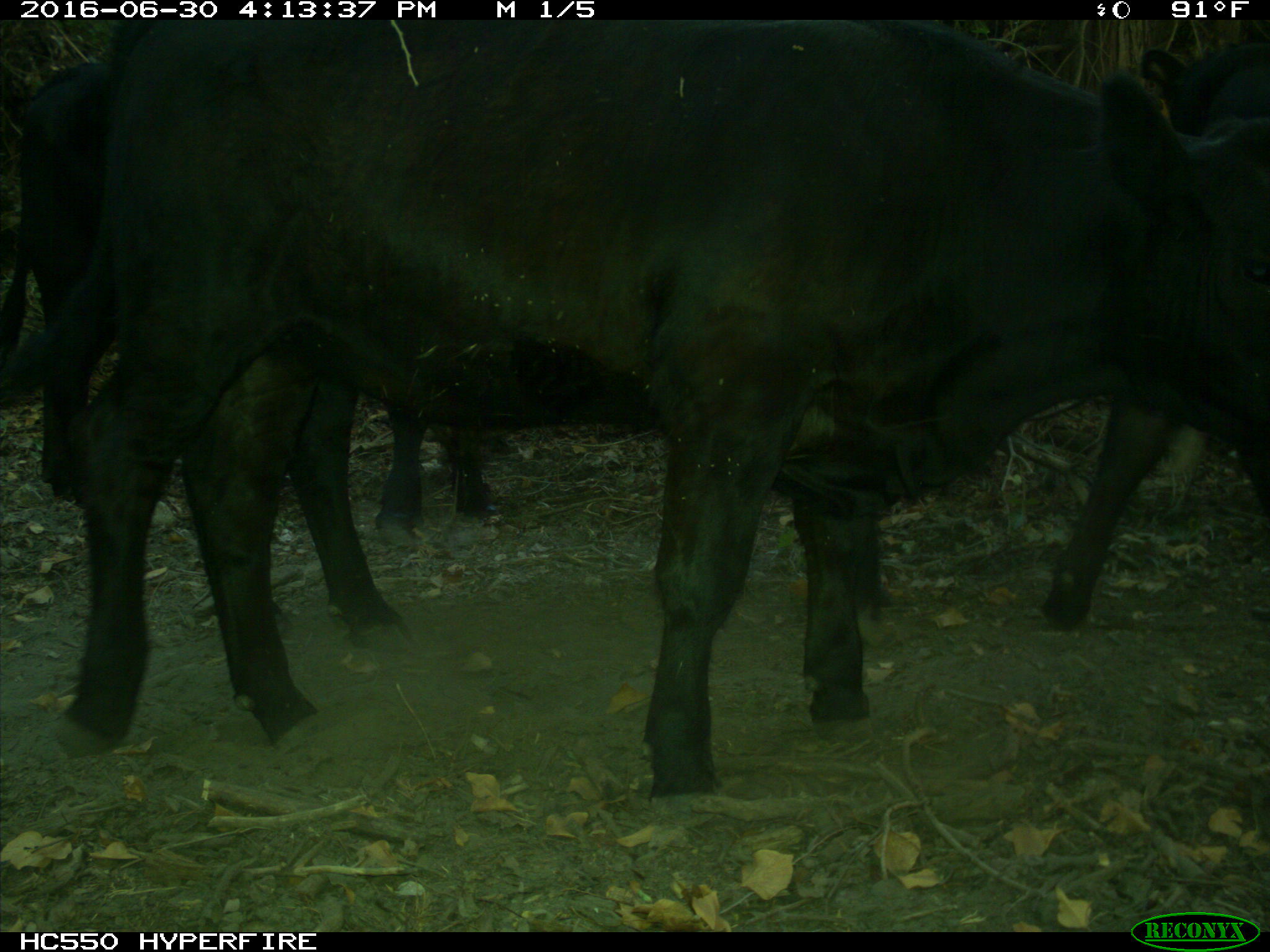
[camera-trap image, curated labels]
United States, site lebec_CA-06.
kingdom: Animalia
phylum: Chordata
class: Mammalia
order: Artiodactyla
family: Bovidae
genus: Bos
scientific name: Bos taurus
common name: domestic cow